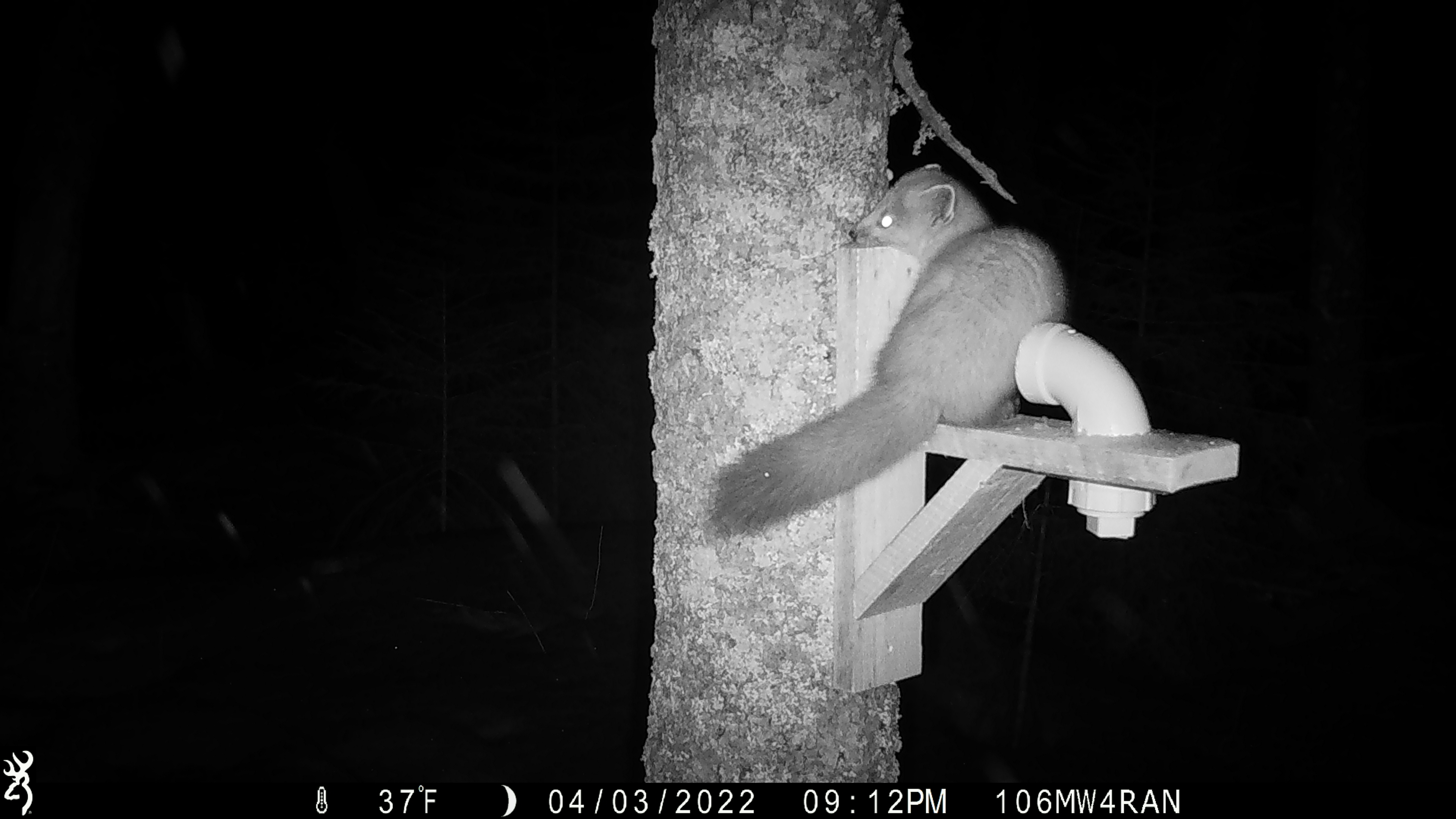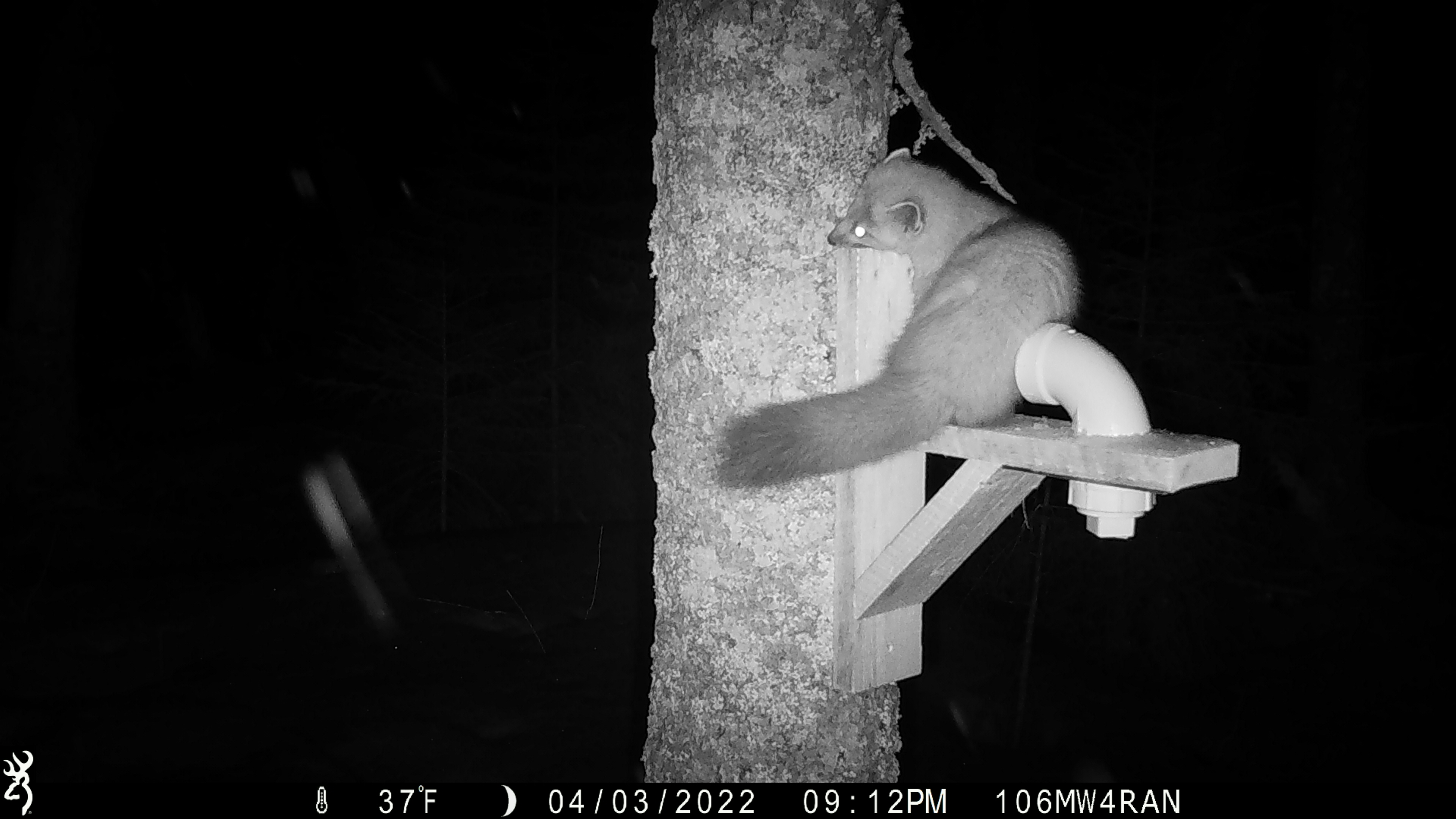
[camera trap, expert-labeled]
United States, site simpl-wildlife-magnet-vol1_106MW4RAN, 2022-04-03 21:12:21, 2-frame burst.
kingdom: Animalia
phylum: Chordata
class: Mammalia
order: Carnivora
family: Mustelidae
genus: Martes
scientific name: Martes americana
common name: american marten